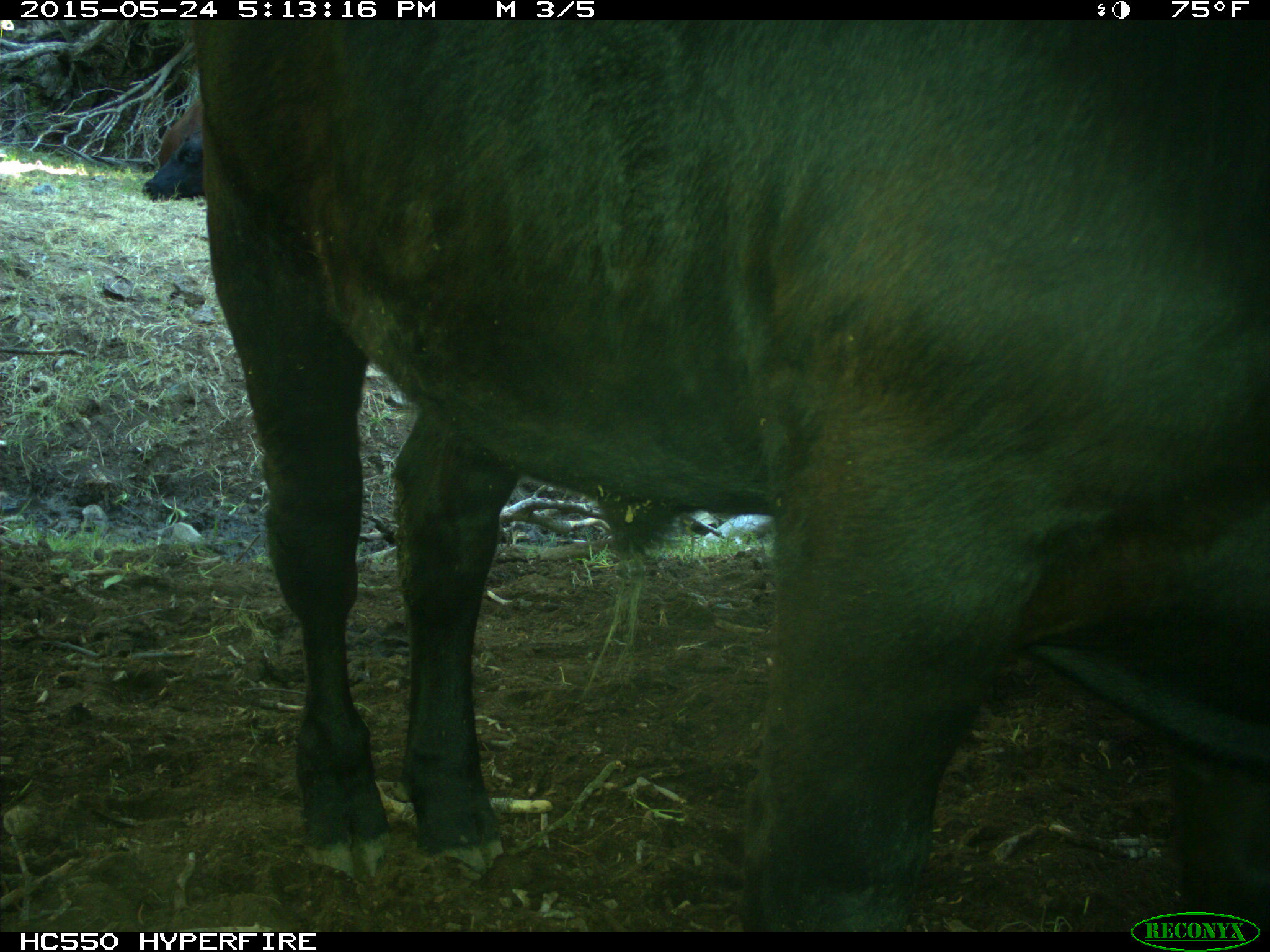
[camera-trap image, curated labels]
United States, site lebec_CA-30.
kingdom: Animalia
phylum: Chordata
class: Mammalia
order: Artiodactyla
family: Bovidae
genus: Bos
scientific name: Bos taurus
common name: domestic cow